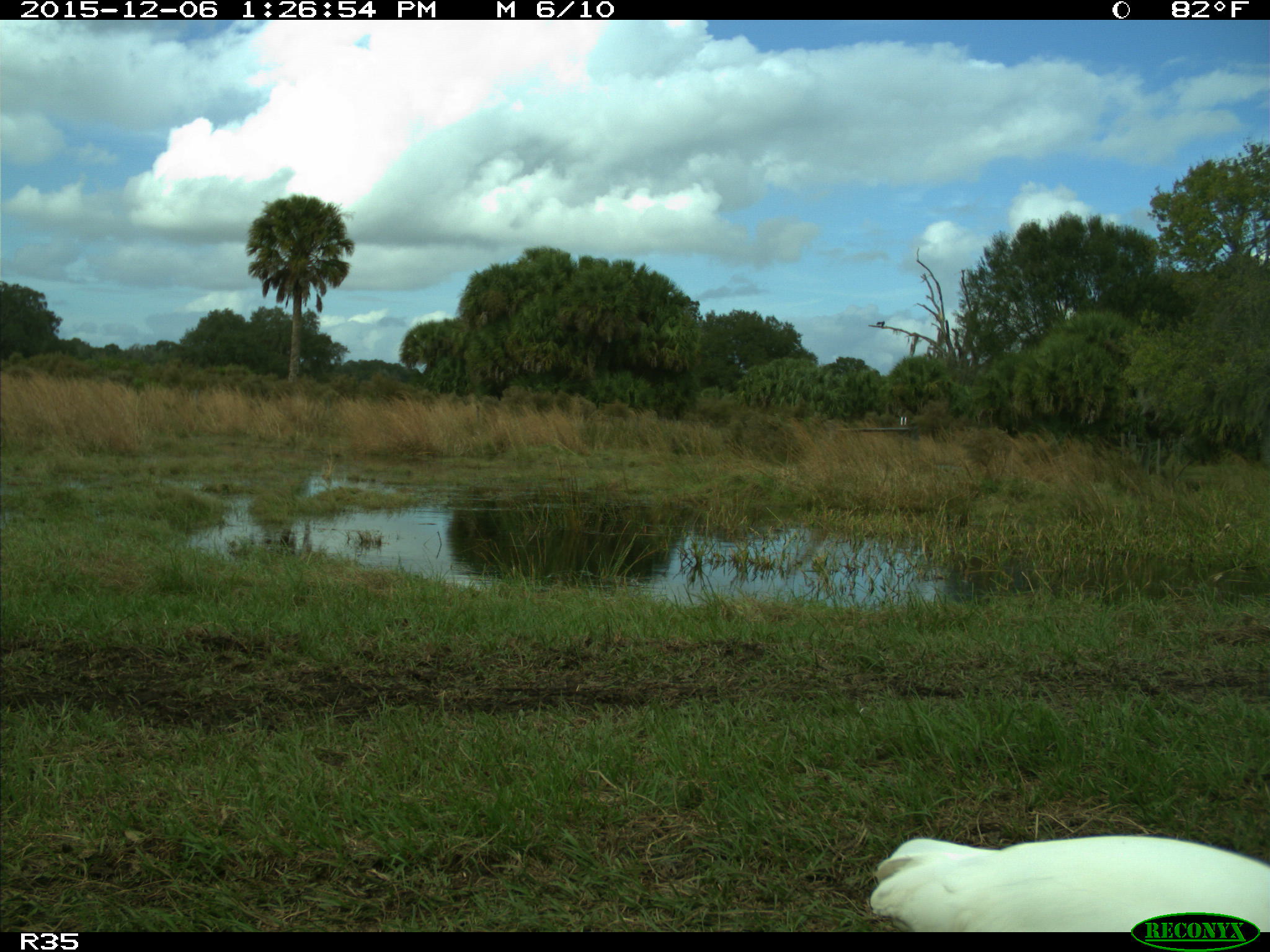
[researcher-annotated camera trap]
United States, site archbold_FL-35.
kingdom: Animalia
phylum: Chordata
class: Aves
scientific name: Aves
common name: birds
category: unidentified bird